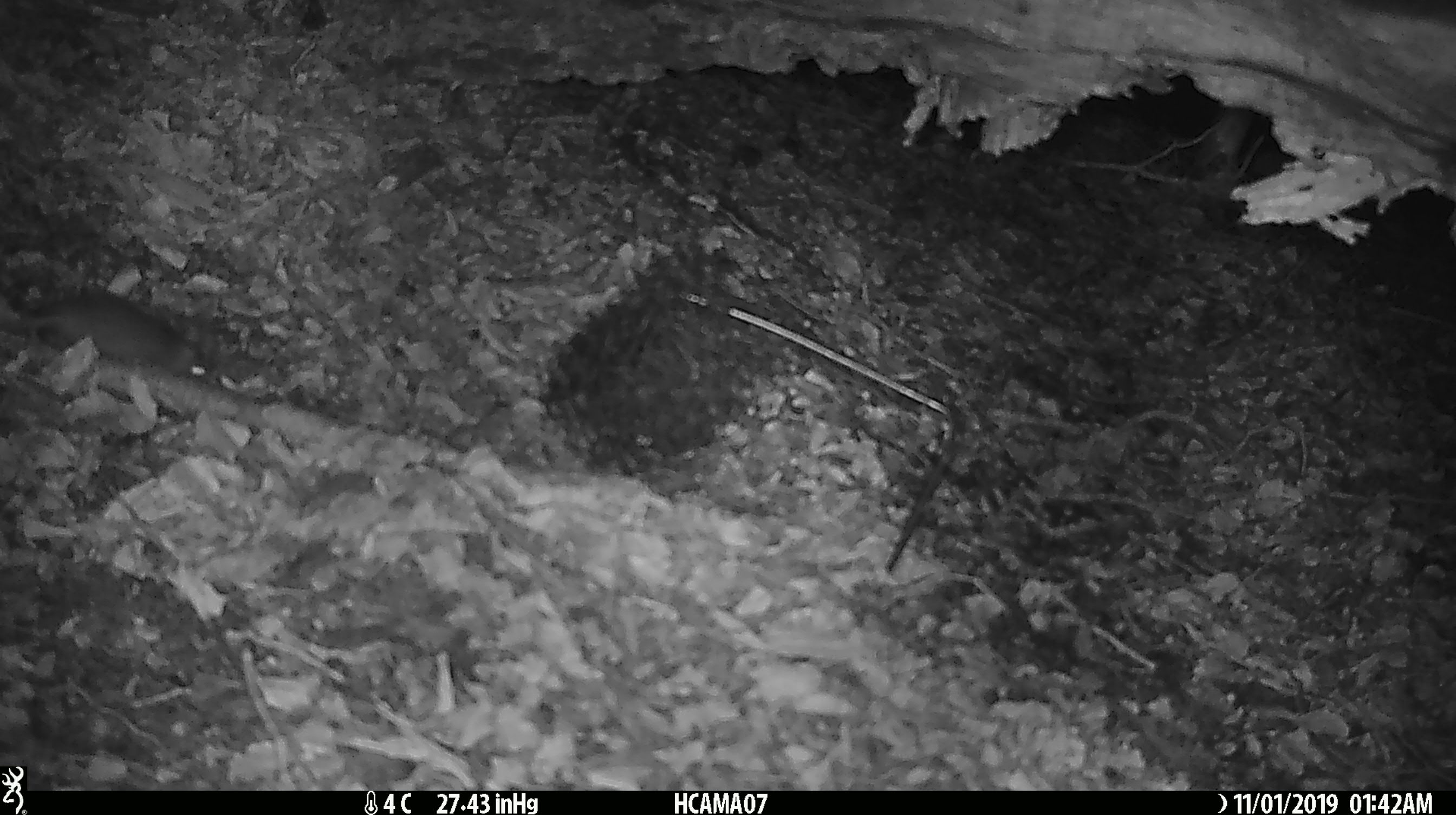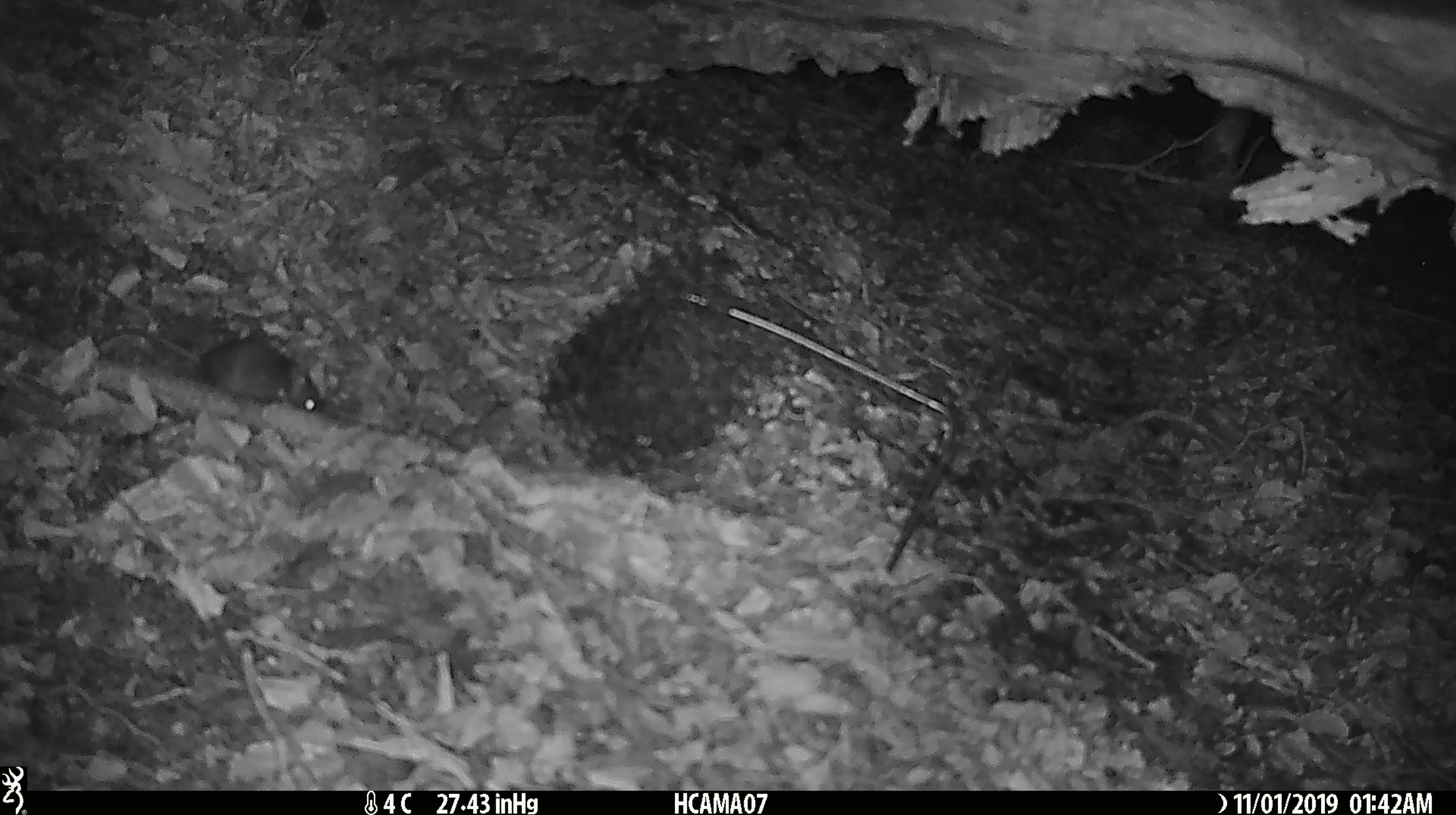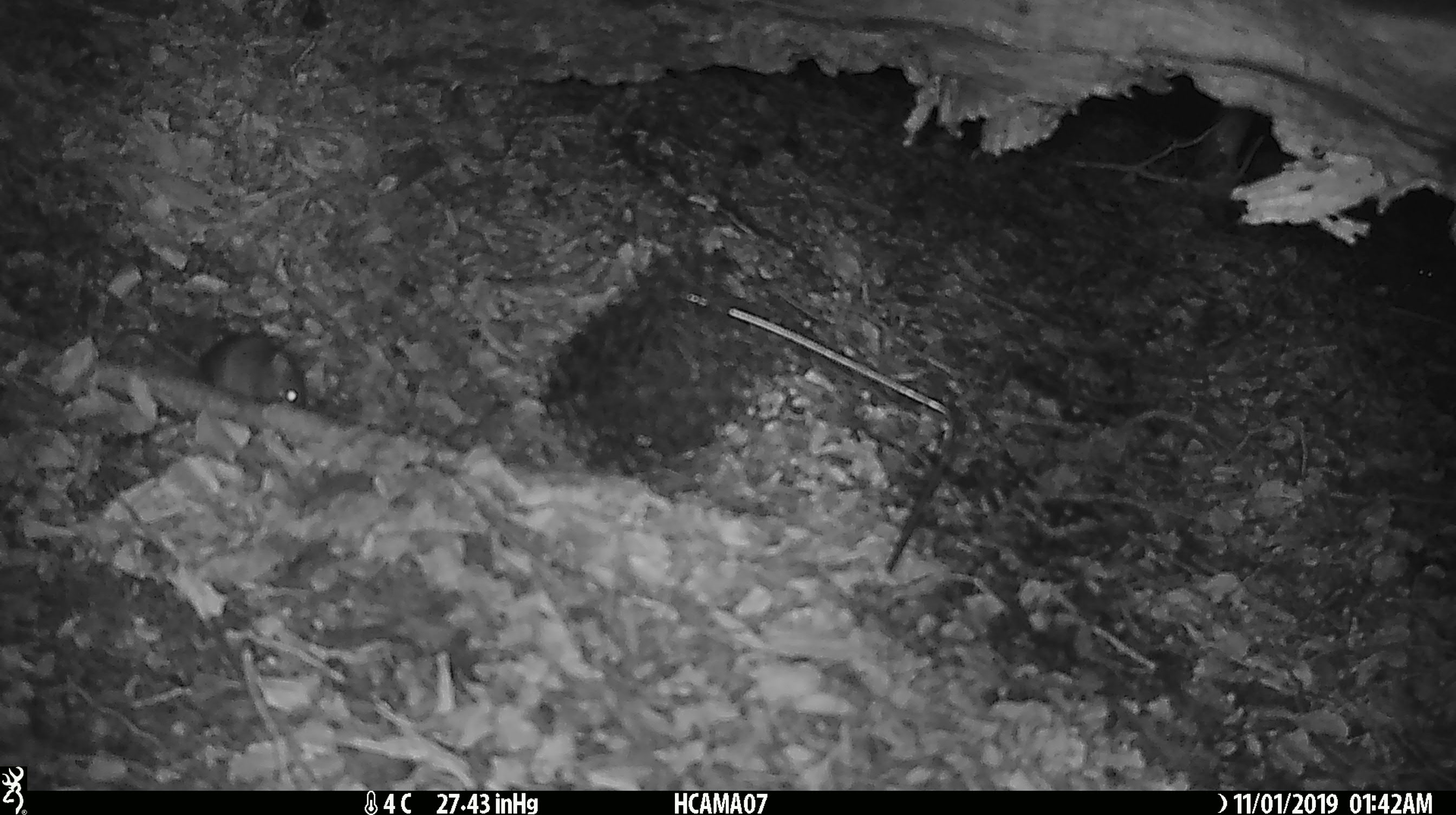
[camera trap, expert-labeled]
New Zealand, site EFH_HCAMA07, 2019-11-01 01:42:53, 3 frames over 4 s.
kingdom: Animalia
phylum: Chordata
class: Mammalia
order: Rodentia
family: Muridae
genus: Mus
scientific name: Mus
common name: mouse